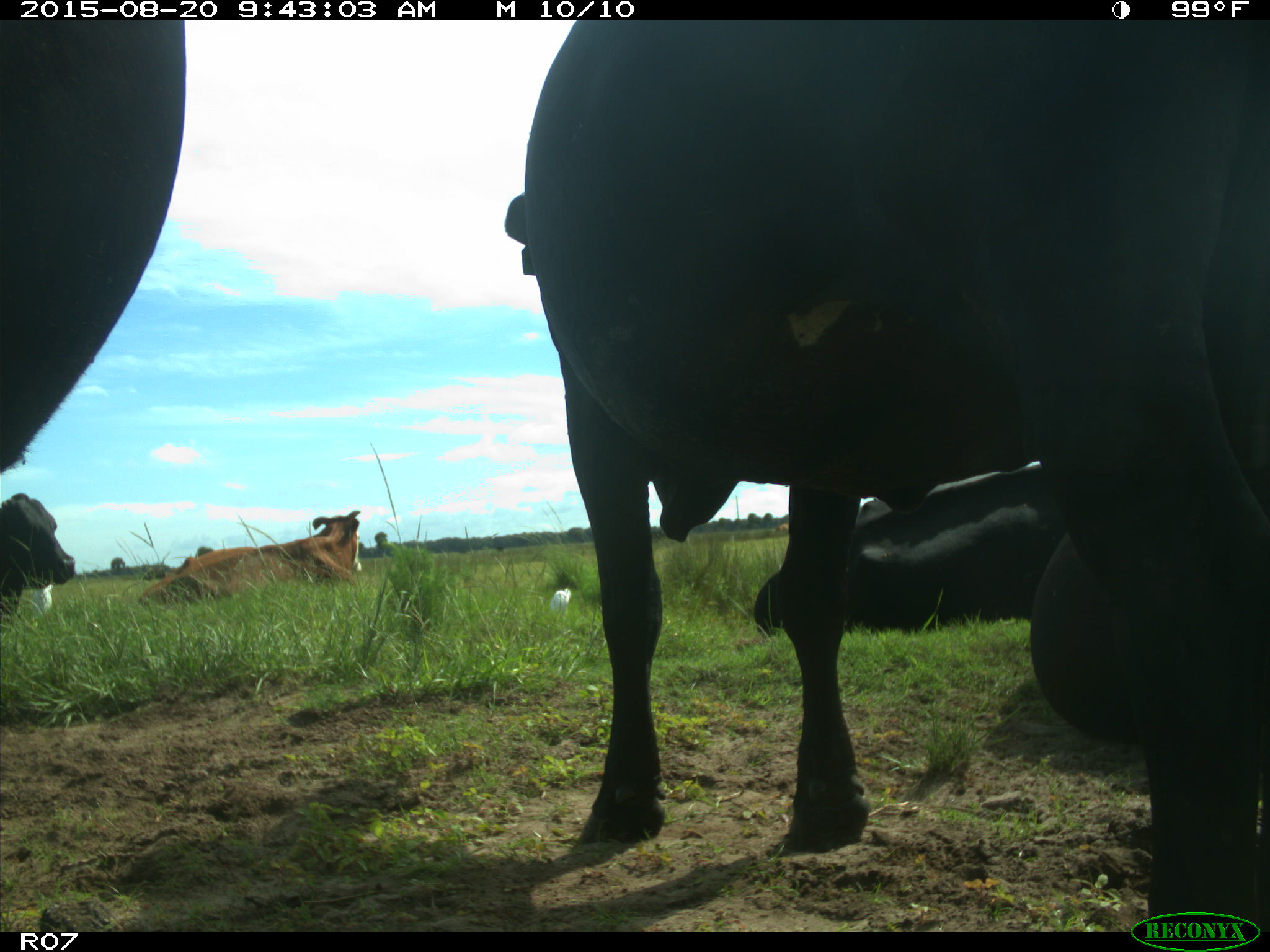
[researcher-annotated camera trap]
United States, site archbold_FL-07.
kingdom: Animalia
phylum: Chordata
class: Mammalia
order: Artiodactyla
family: Bovidae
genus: Bos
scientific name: Bos taurus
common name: domestic cow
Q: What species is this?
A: Bos taurus (domestic cow).